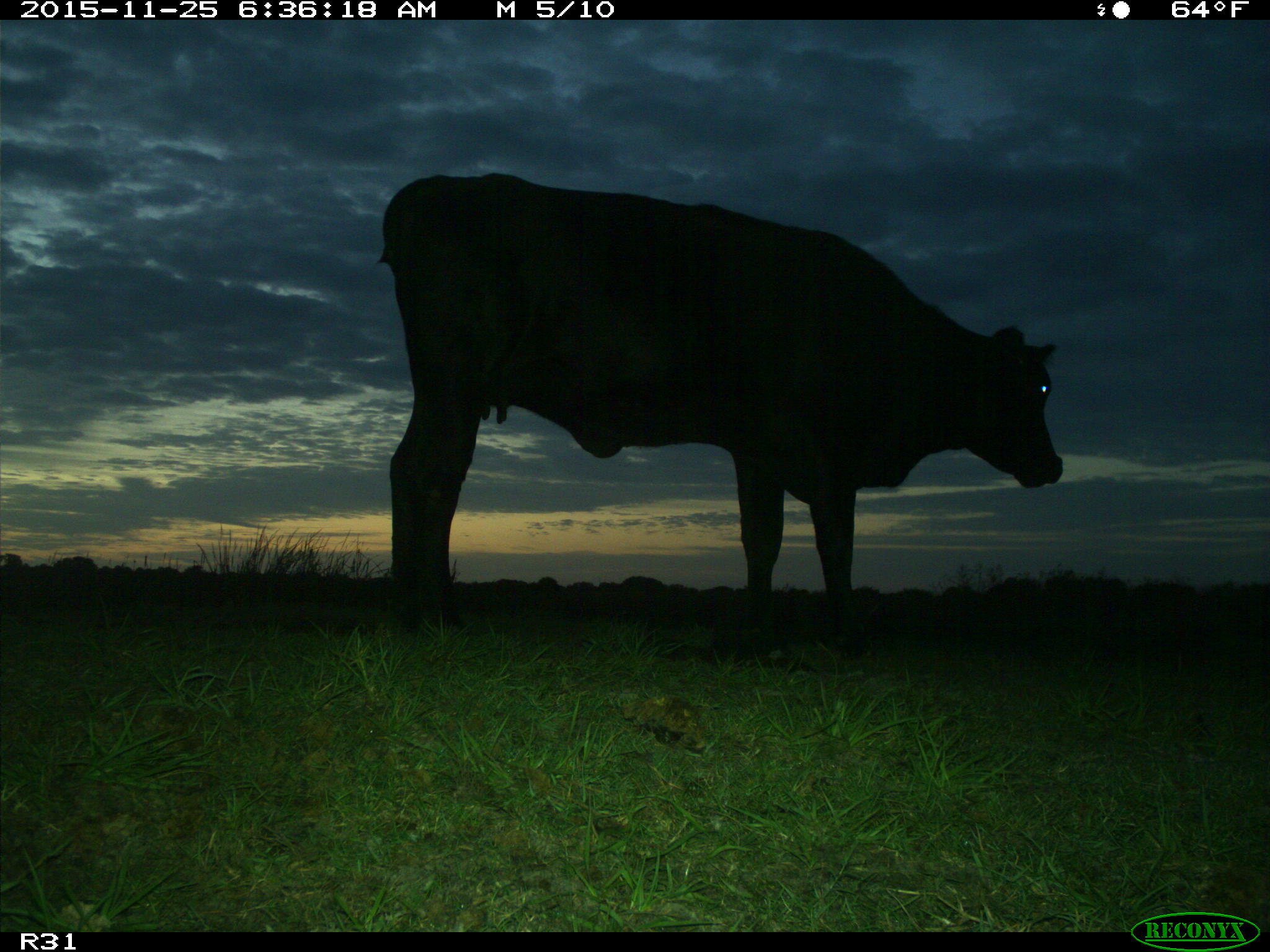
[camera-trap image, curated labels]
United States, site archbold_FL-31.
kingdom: Animalia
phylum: Chordata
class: Mammalia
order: Artiodactyla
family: Bovidae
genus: Bos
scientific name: Bos taurus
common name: domestic cow